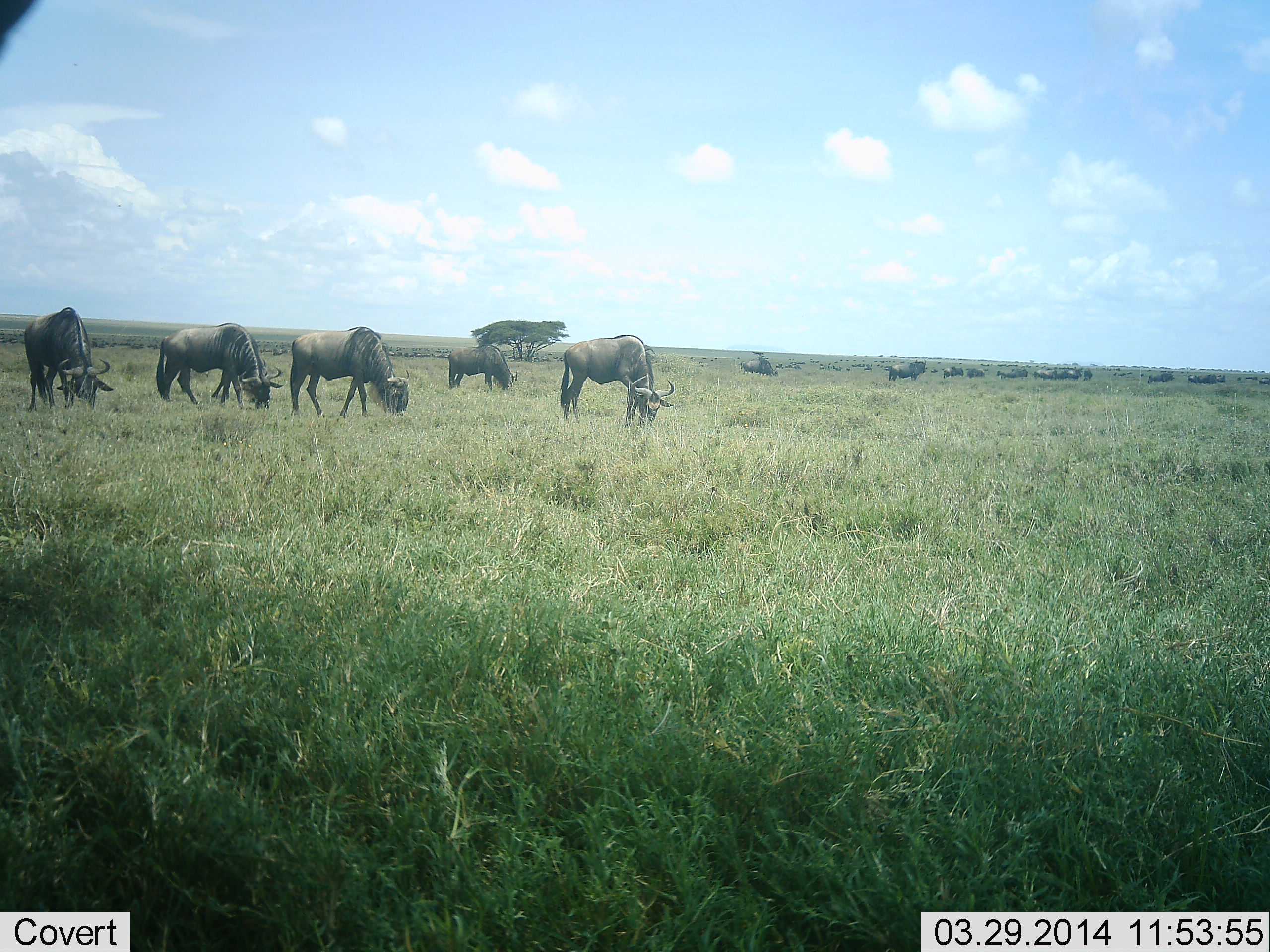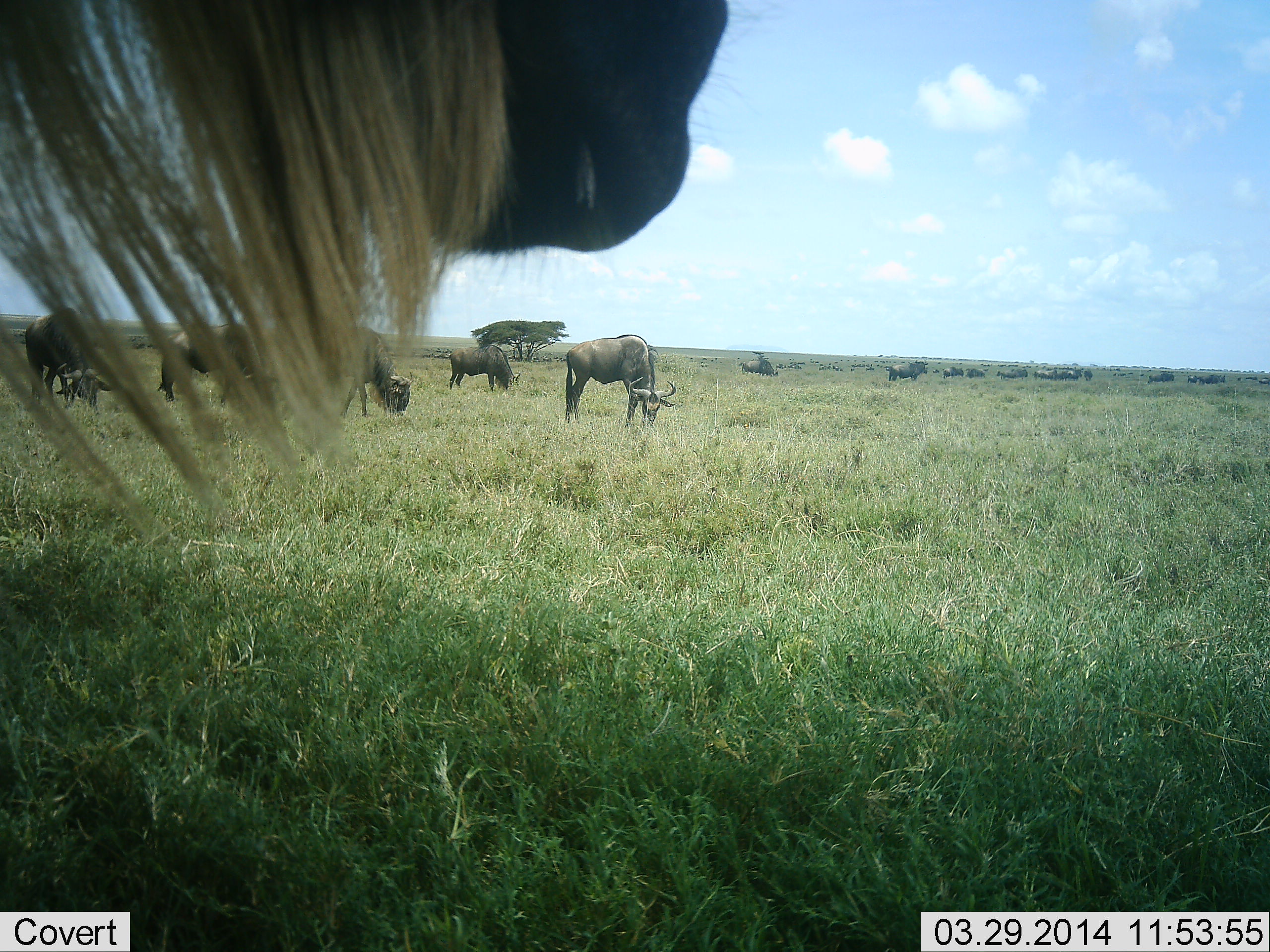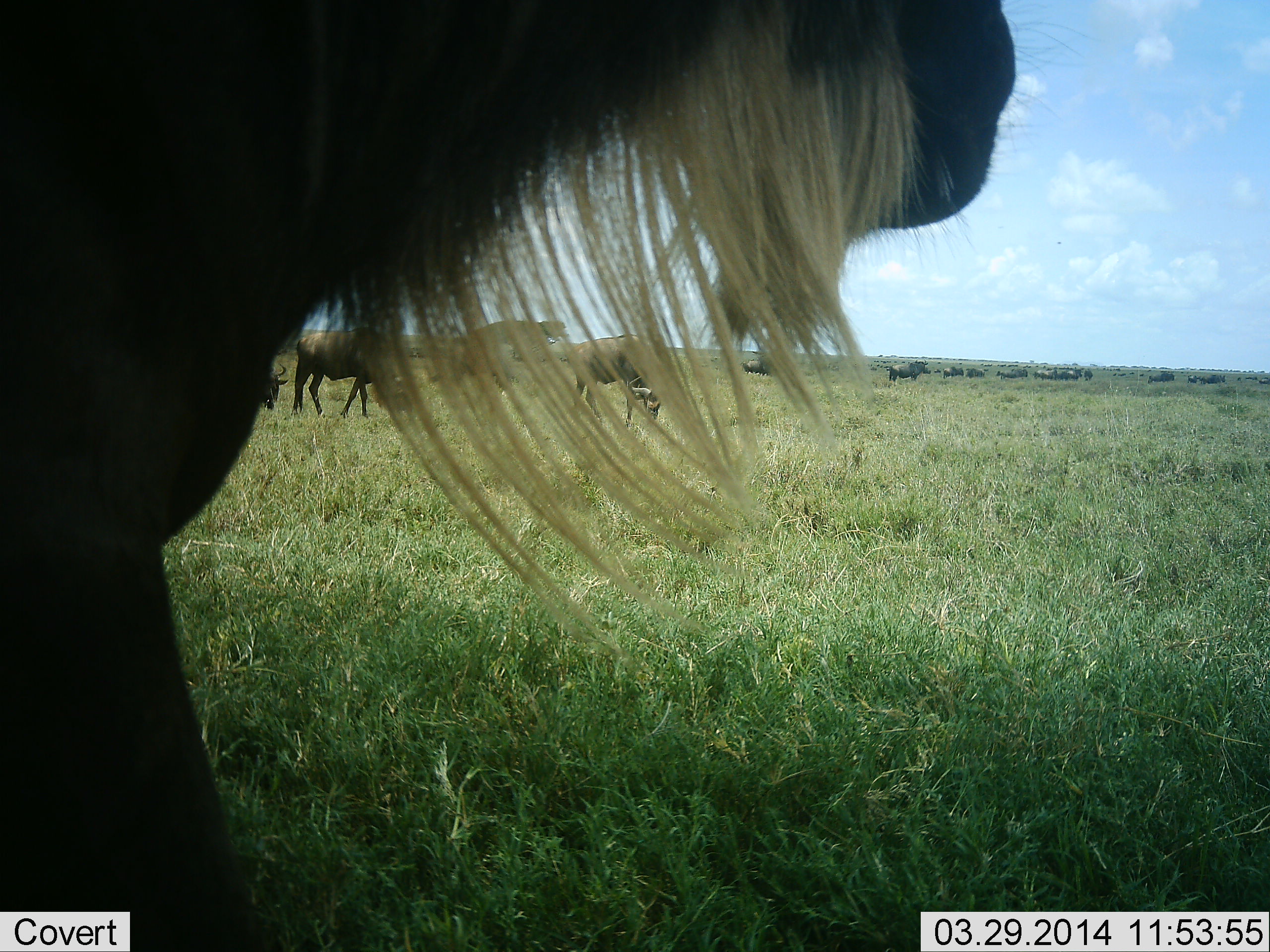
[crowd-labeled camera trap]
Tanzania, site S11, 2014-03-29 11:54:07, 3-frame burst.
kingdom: Animalia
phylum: Chordata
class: Mammalia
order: Artiodactyla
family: Bovidae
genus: Connochaetes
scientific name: Connochaetes taurinus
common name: blue wildebeest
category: wildebeest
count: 11-50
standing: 80%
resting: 10%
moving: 40%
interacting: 0%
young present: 0%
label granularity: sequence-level